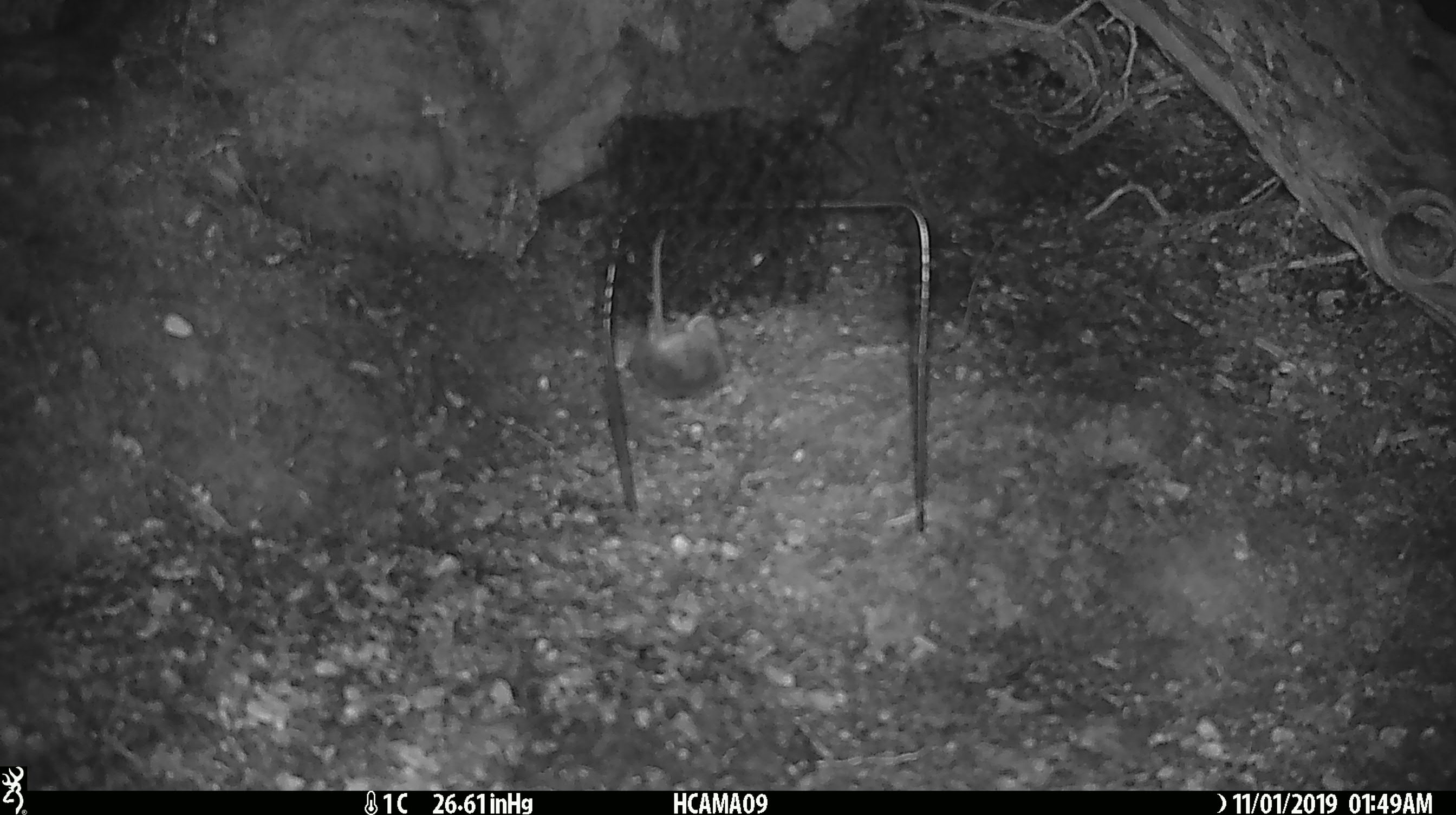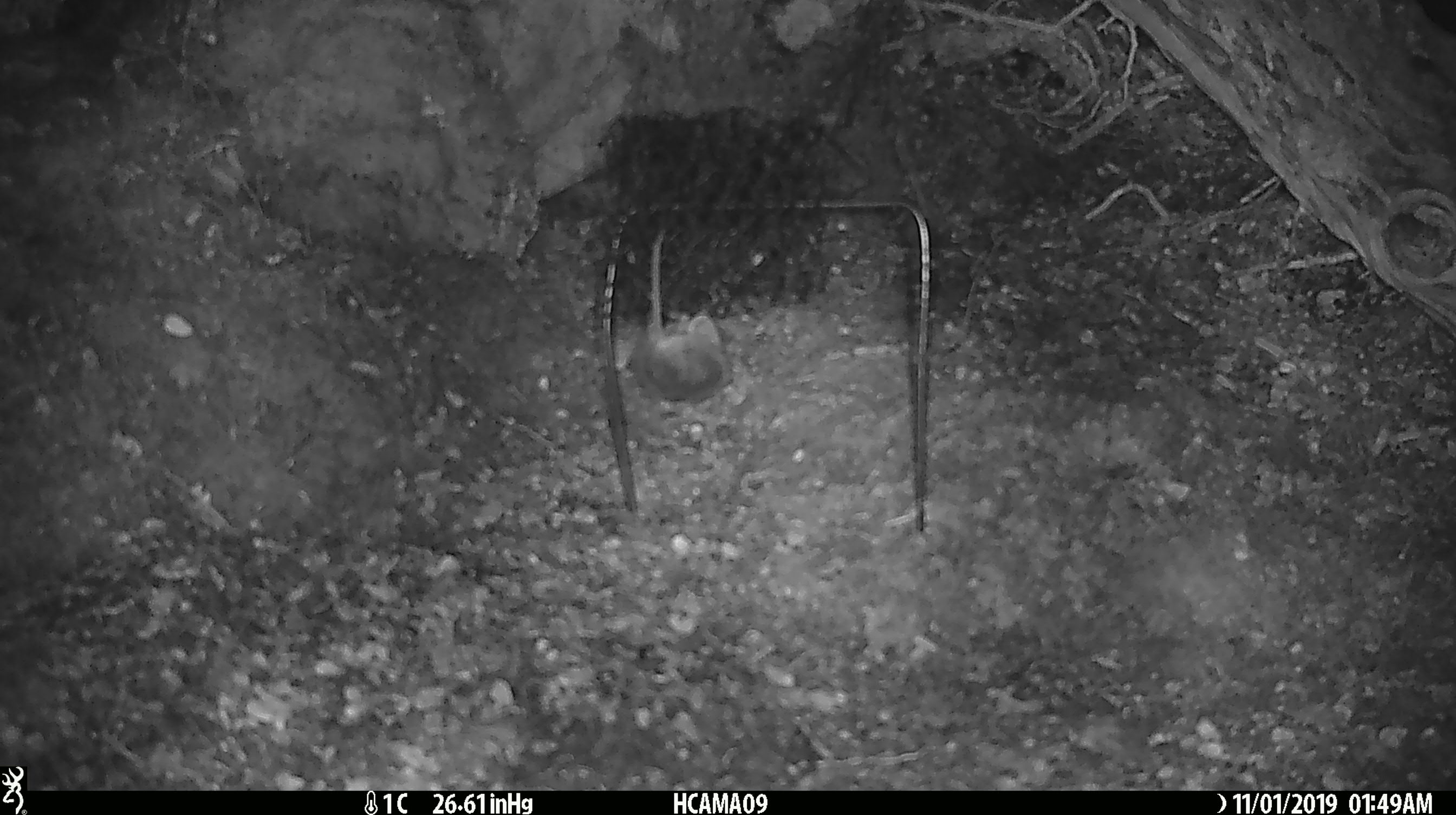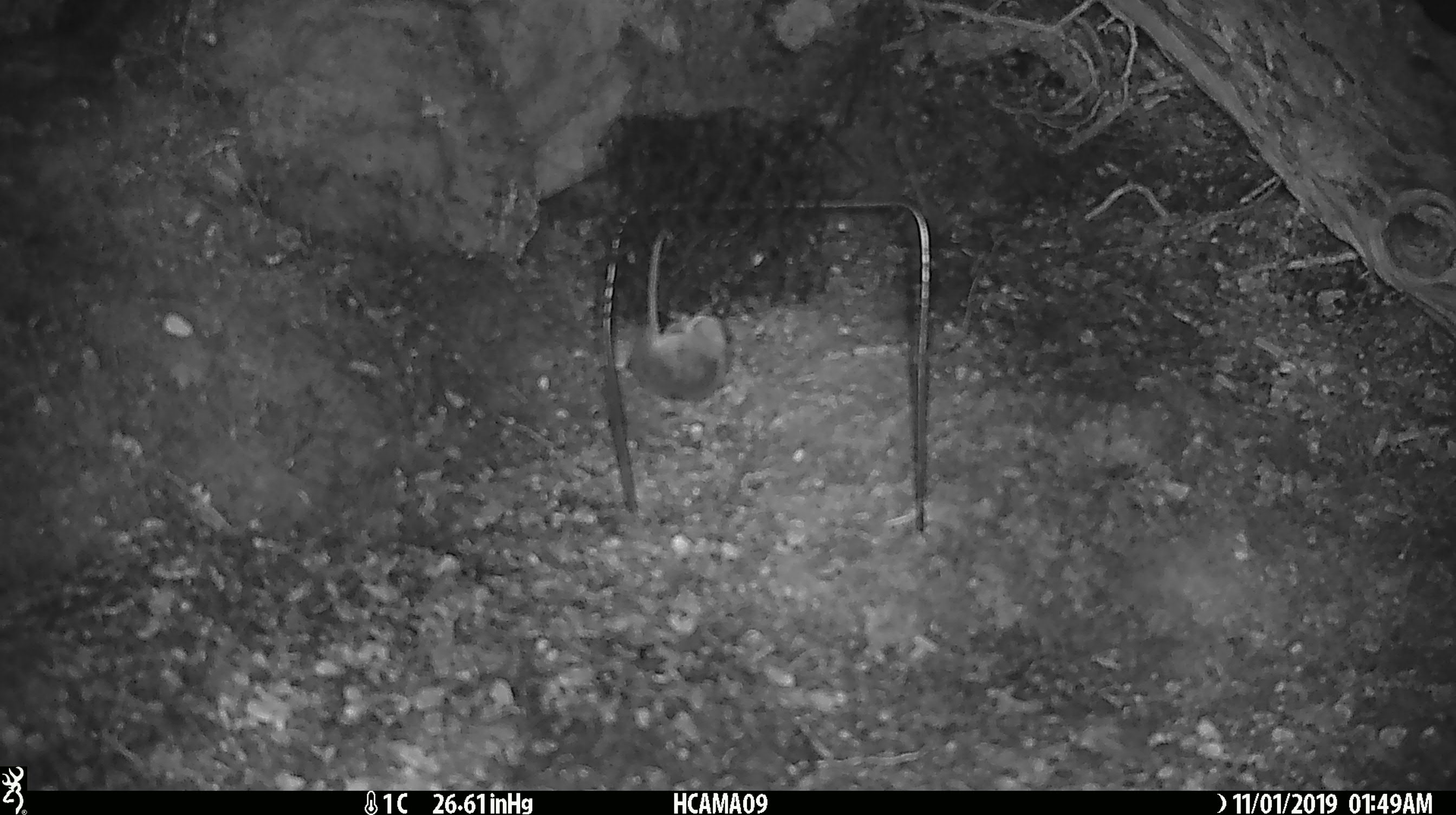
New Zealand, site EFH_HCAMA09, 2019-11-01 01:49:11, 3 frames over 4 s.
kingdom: Animalia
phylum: Chordata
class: Mammalia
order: Rodentia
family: Muridae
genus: Mus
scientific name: Mus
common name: mouse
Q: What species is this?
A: Mouse (Mus).